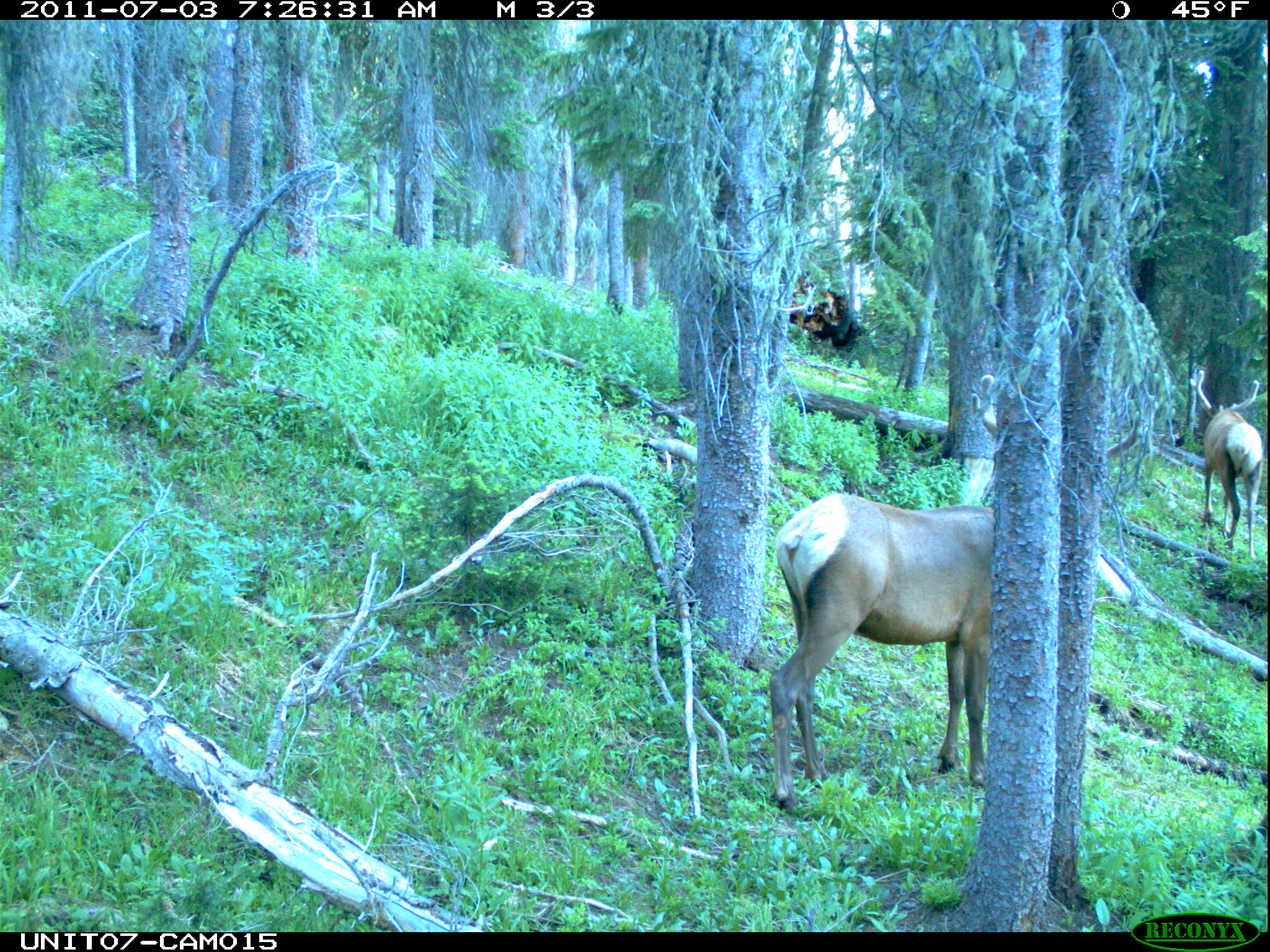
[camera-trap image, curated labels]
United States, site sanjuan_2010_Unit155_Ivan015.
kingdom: Animalia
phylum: Chordata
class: Mammalia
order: Artiodactyla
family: Cervidae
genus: Cervus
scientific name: Cervus elaphus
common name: red deer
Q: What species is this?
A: Cervus elaphus (red deer).